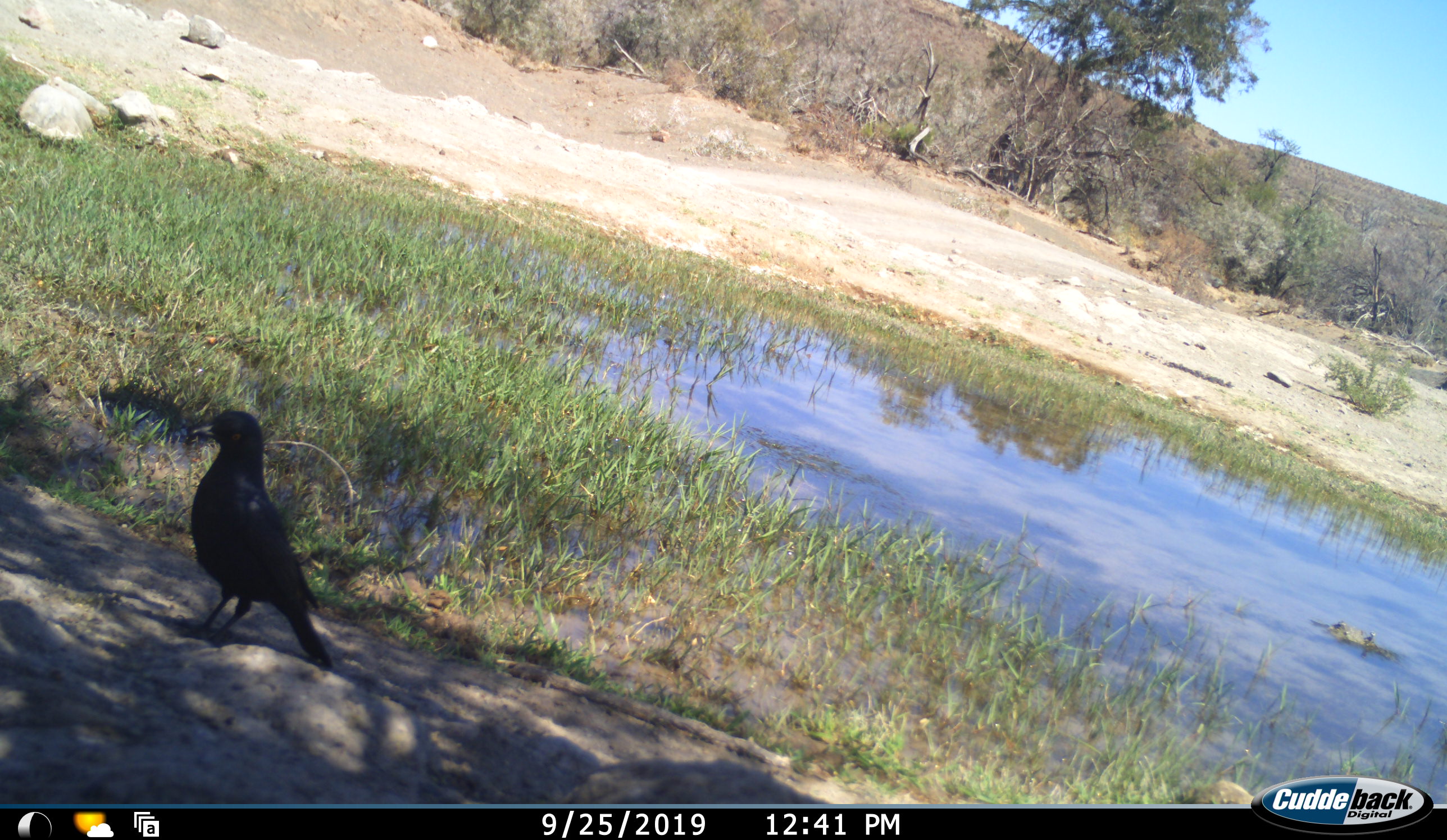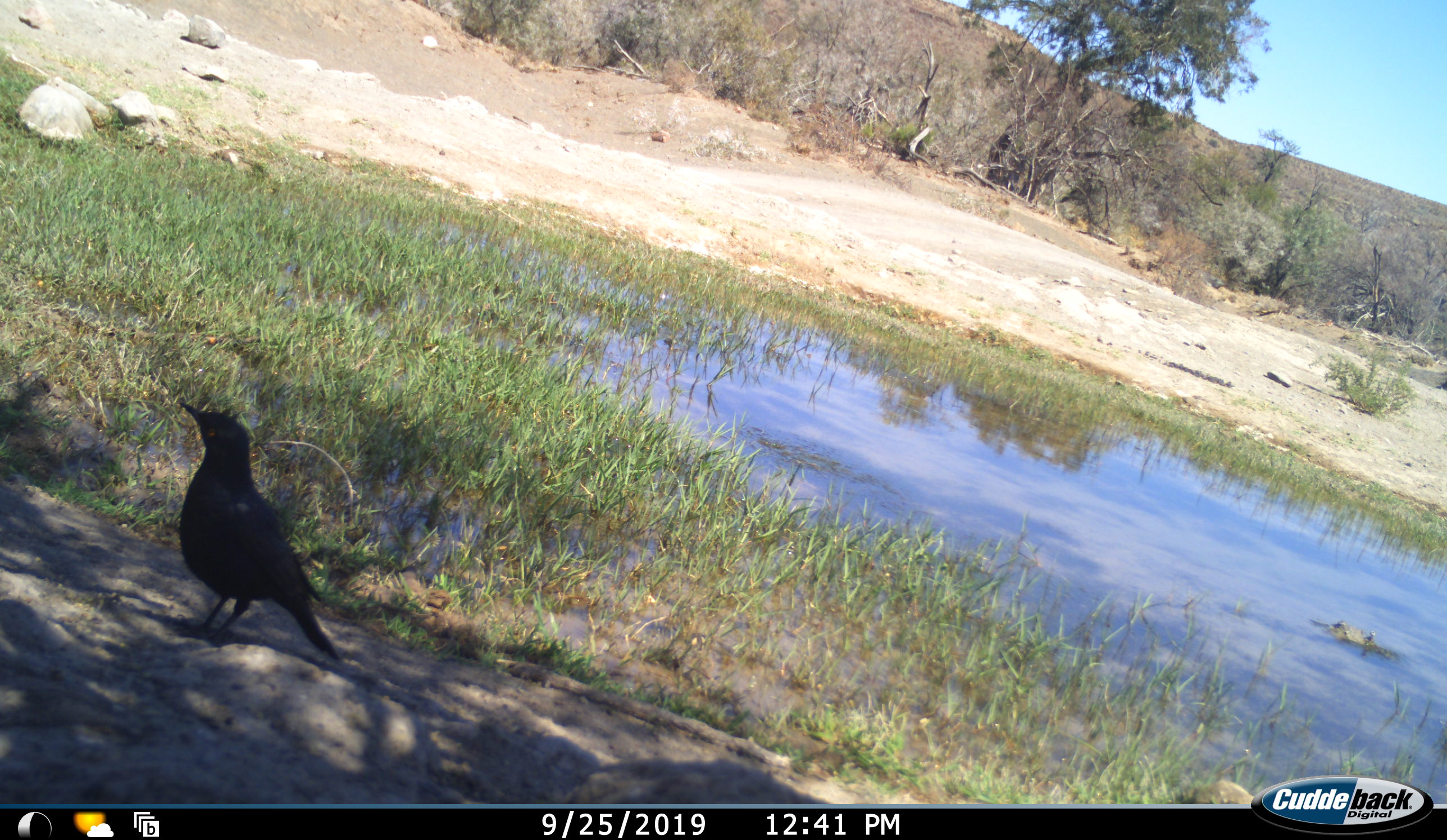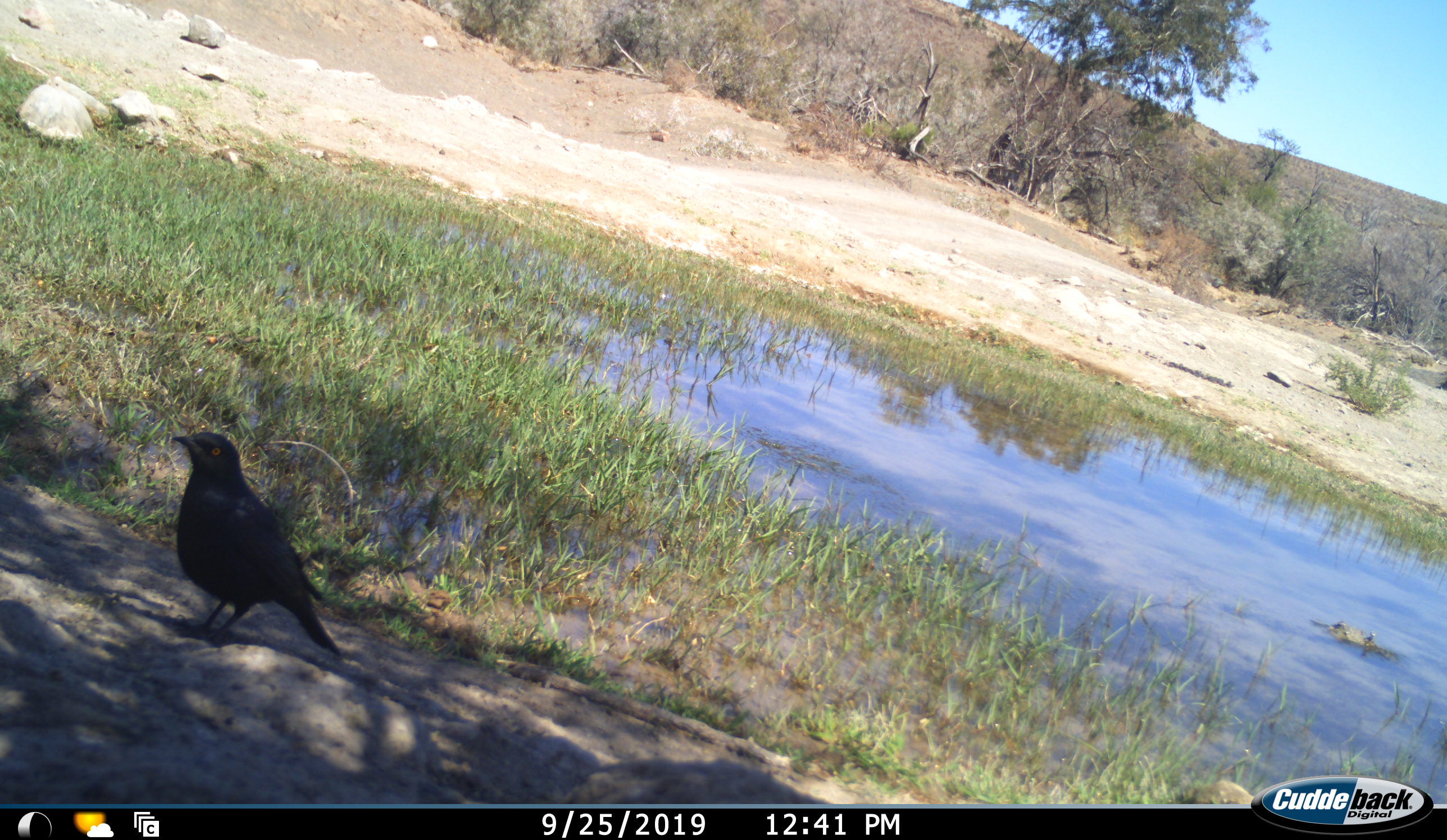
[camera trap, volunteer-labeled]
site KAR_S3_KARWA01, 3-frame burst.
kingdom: Animalia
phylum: Chordata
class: Aves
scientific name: Aves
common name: bird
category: birdother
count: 1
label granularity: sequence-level